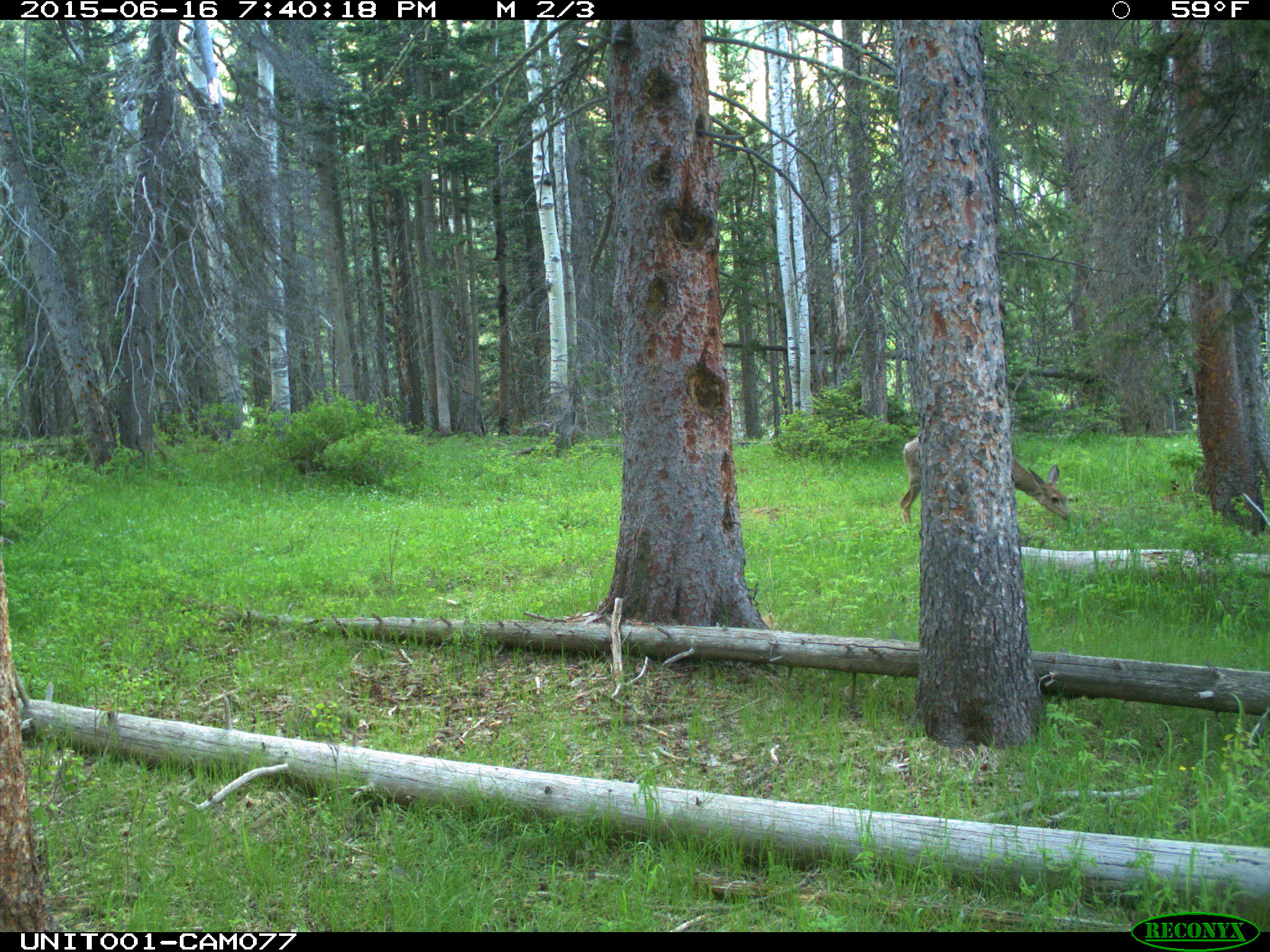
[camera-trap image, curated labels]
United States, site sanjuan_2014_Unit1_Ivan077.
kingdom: Animalia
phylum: Chordata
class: Mammalia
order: Artiodactyla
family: Cervidae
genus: Odocoileus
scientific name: Odocoileus hemionus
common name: mule deer